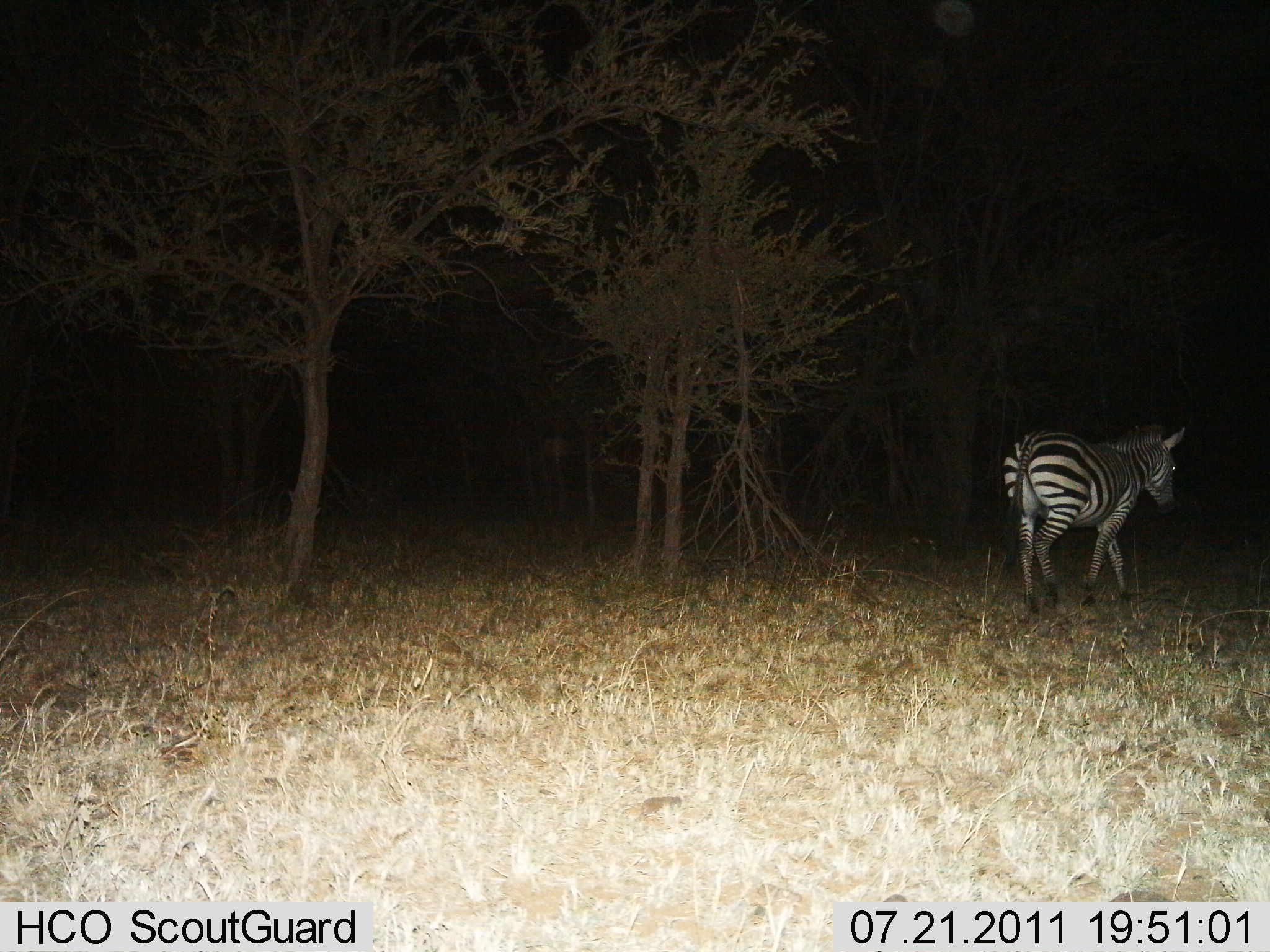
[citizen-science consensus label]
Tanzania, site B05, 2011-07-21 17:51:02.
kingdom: Animalia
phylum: Chordata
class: Mammalia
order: Perissodactyla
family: Equidae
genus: Equus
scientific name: Equus quagga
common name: plains zebra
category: zebra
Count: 1.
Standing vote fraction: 0%.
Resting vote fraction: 0%.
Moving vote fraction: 100%.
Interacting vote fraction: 0%.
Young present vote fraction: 0%.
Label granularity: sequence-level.